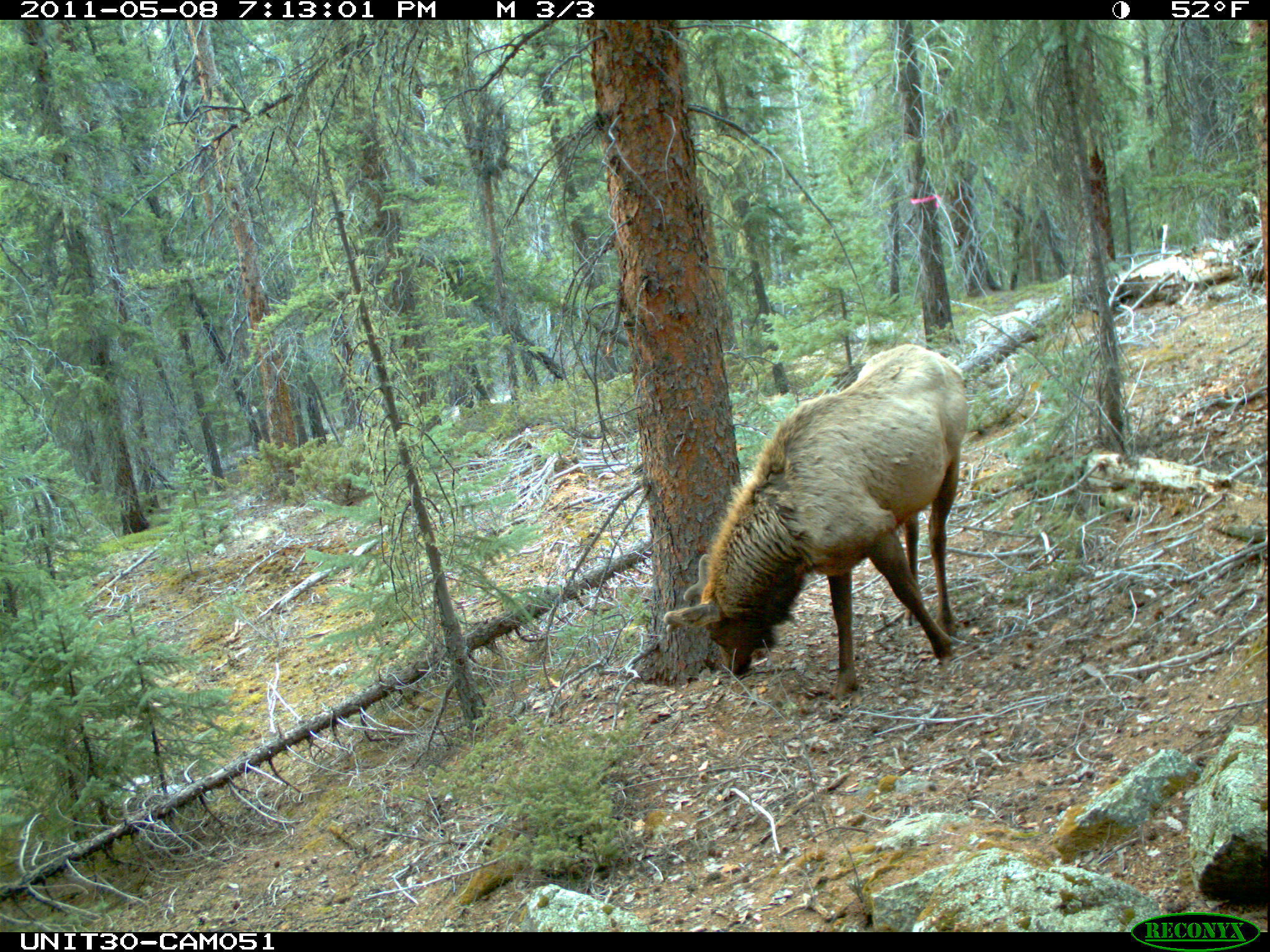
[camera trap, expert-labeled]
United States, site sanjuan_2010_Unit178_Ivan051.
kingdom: Animalia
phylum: Chordata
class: Mammalia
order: Artiodactyla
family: Cervidae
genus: Cervus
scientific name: Cervus elaphus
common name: red deer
Cervus elaphus (red deer).